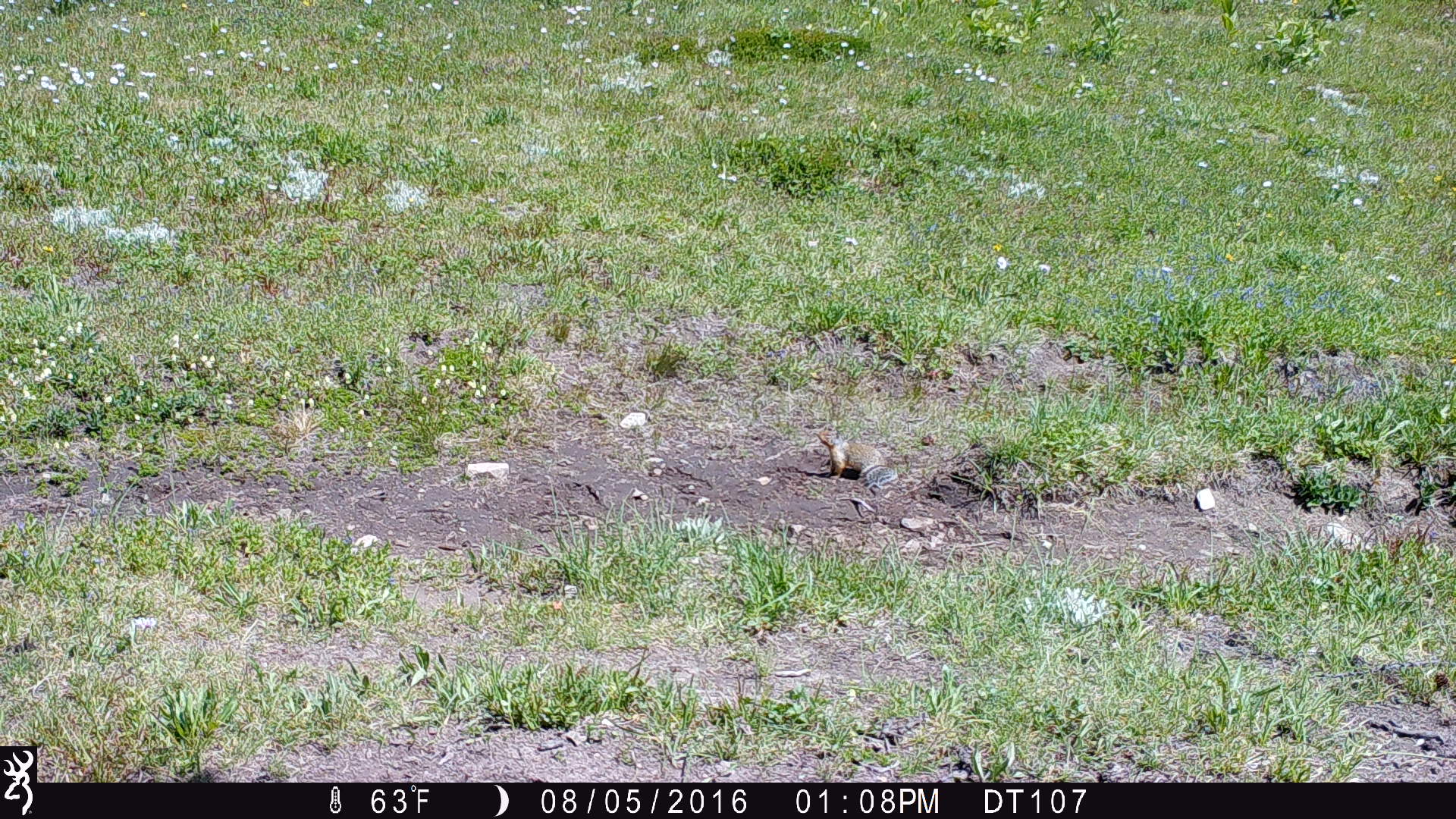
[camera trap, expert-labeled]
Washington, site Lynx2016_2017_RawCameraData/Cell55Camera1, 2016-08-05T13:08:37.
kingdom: Animalia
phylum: Chordata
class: Mammalia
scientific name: Mammalia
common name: small mammal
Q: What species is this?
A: Small mammal (Mammalia).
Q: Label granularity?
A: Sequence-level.